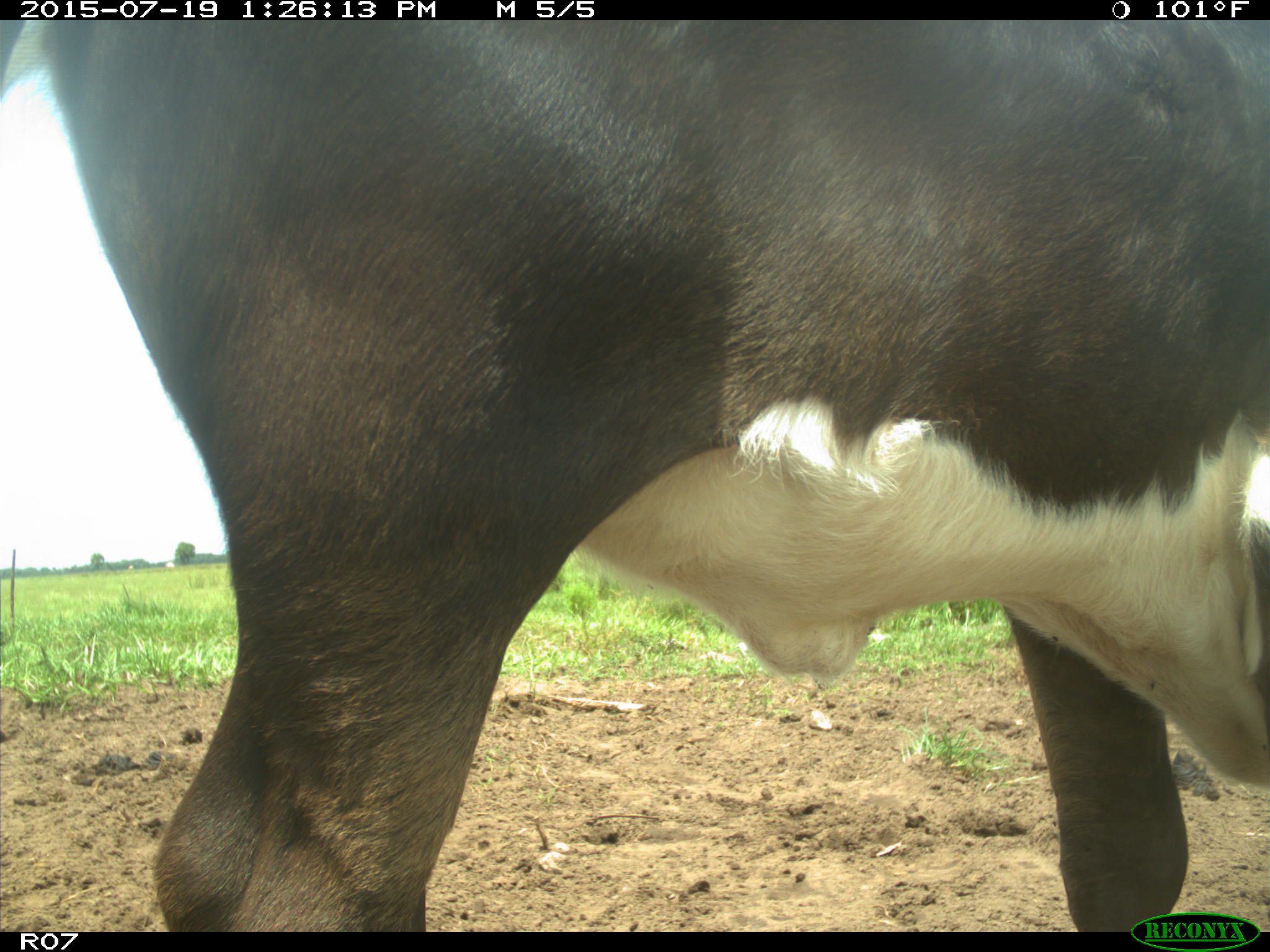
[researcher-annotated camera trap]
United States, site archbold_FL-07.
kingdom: Animalia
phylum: Chordata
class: Mammalia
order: Artiodactyla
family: Bovidae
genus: Bos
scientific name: Bos taurus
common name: domestic cow